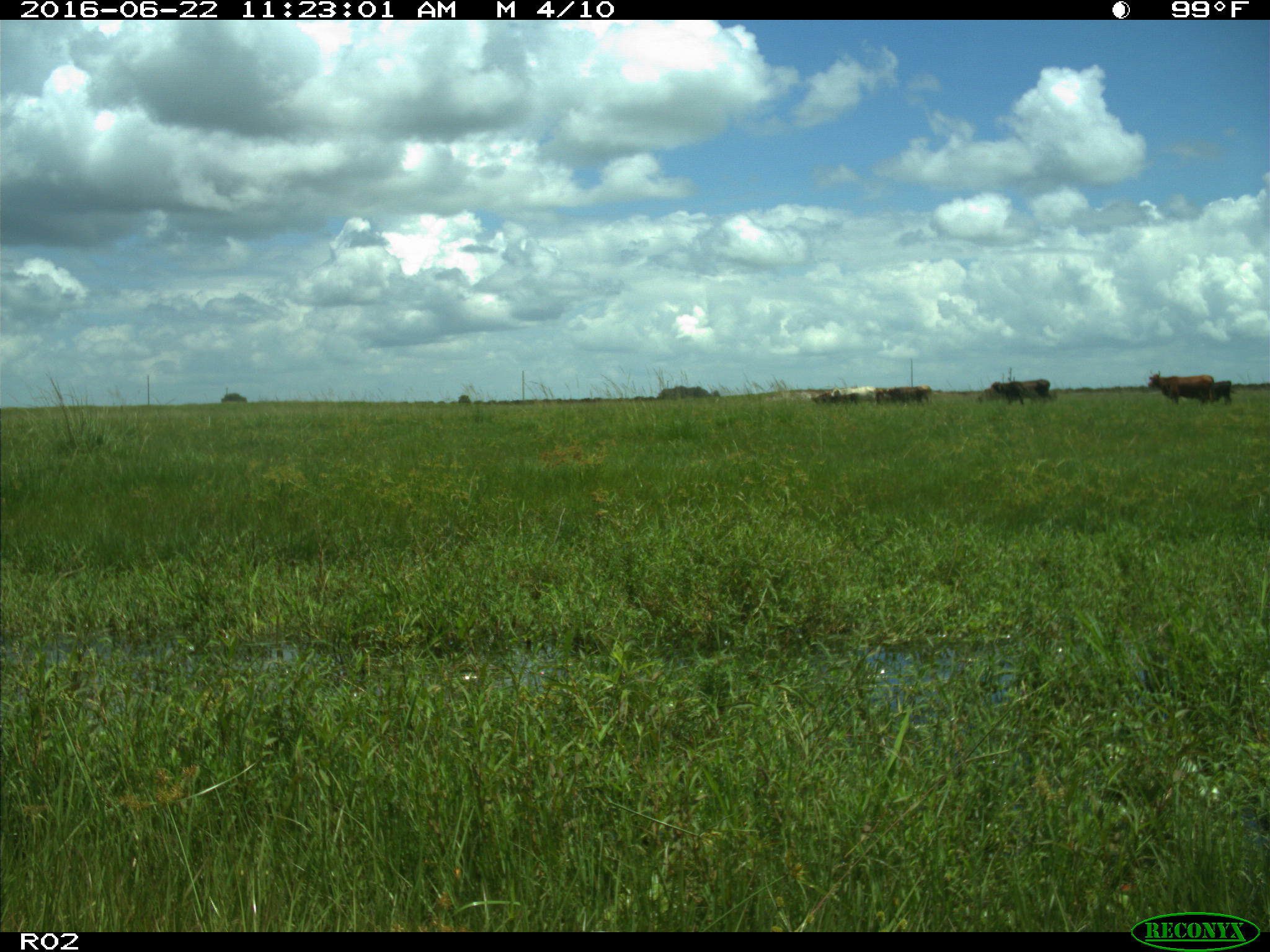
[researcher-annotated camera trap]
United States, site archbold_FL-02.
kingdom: Animalia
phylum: Chordata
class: Mammalia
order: Artiodactyla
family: Bovidae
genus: Bos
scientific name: Bos taurus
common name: domestic cow